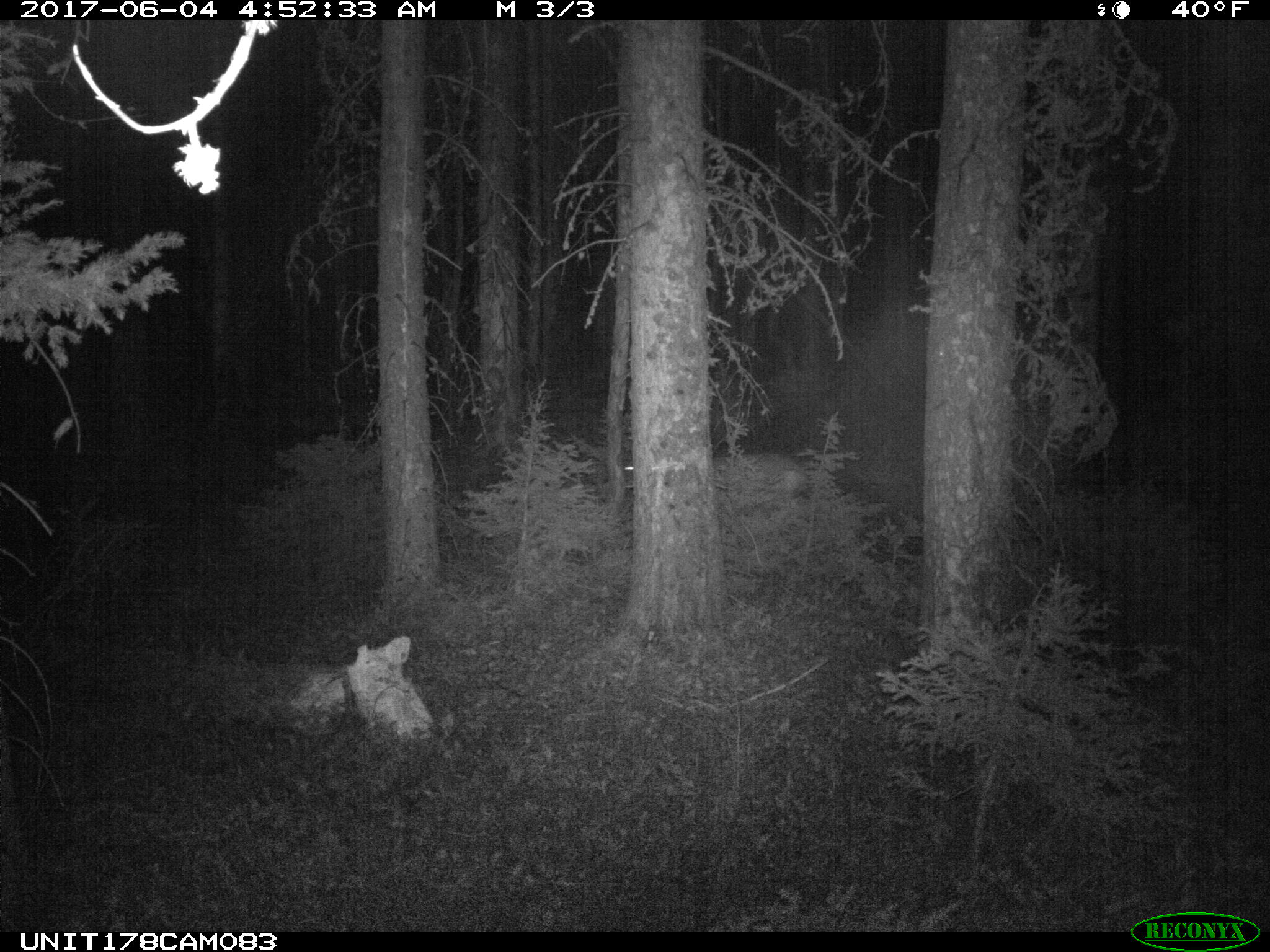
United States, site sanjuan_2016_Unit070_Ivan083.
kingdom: Animalia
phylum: Chordata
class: Mammalia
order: Artiodactyla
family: Cervidae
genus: Odocoileus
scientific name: Odocoileus hemionus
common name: mule deer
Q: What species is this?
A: Odocoileus hemionus (mule deer).